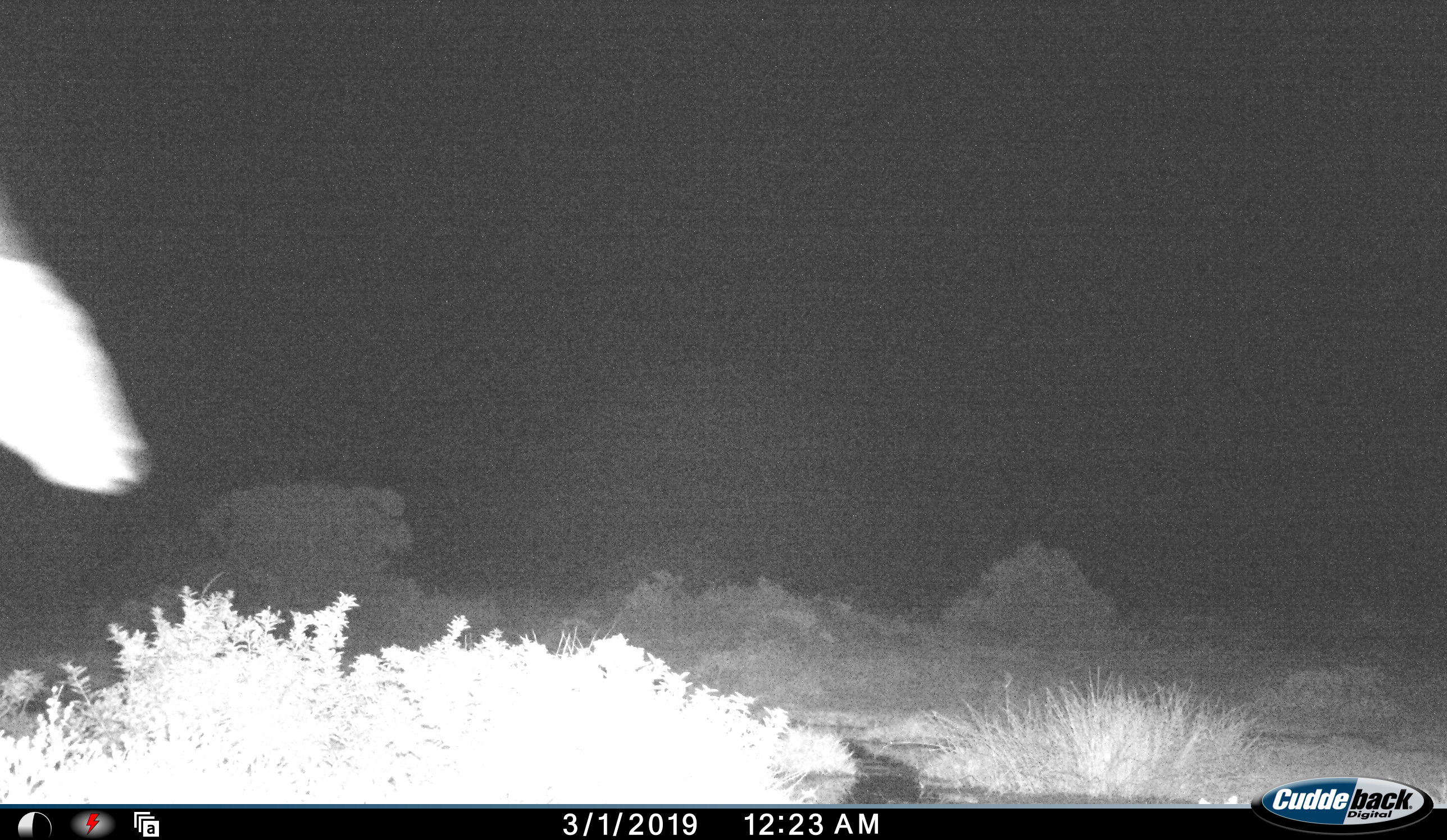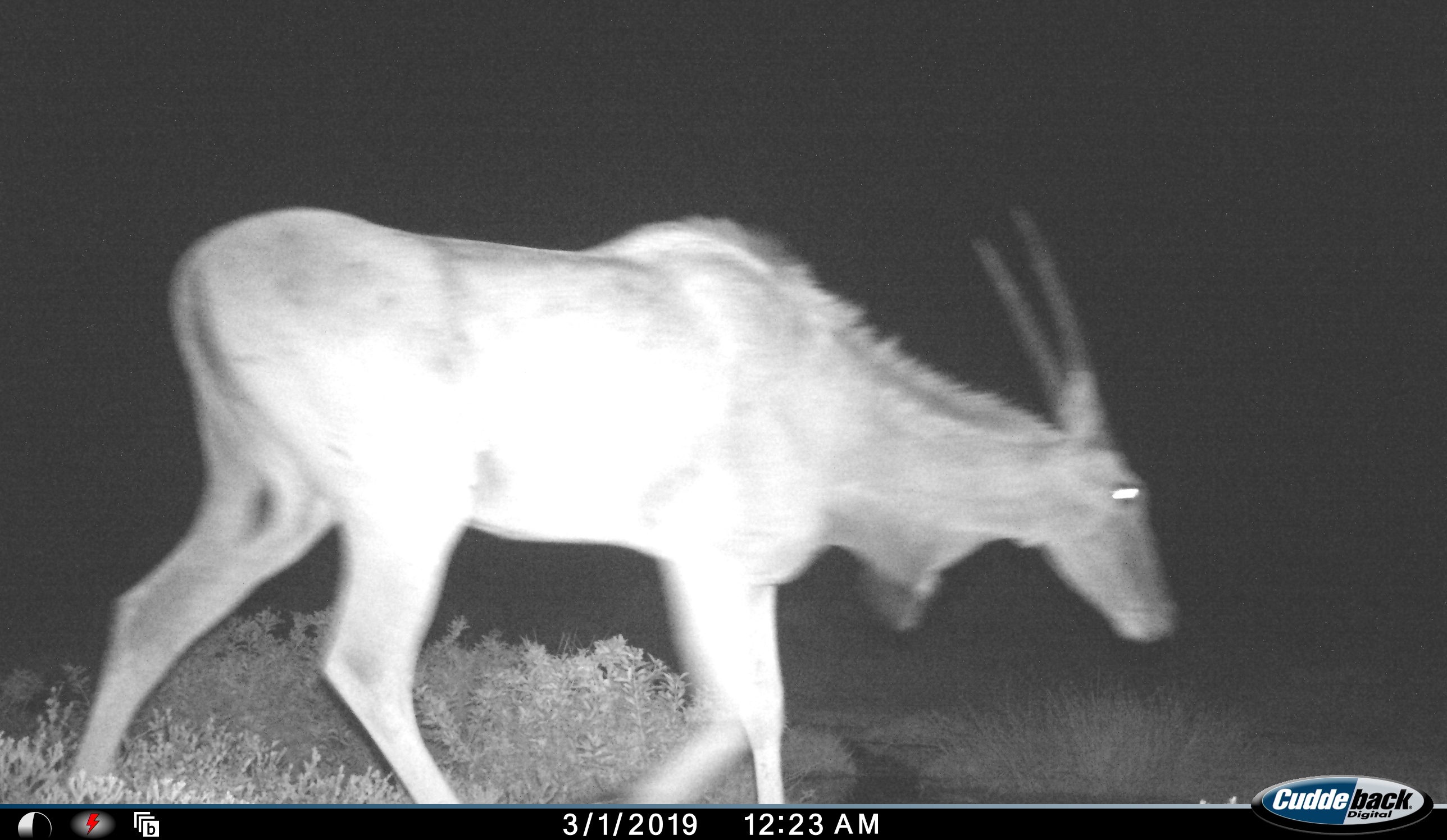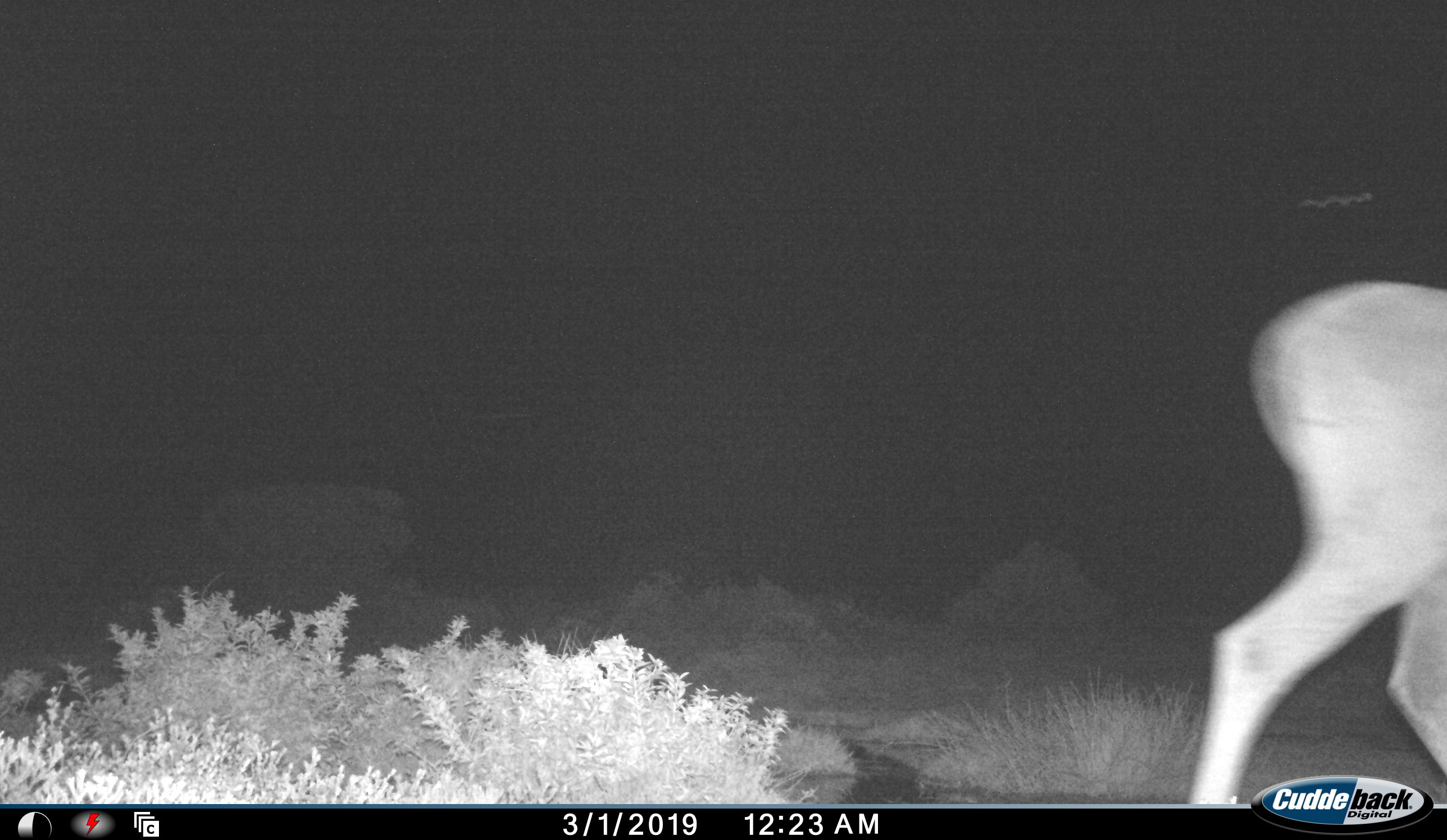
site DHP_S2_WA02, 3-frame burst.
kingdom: Animalia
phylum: Chordata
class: Mammalia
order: Artiodactyla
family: Bovidae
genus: Tragelaphus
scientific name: Tragelaphus oryx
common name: eland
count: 1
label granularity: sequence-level